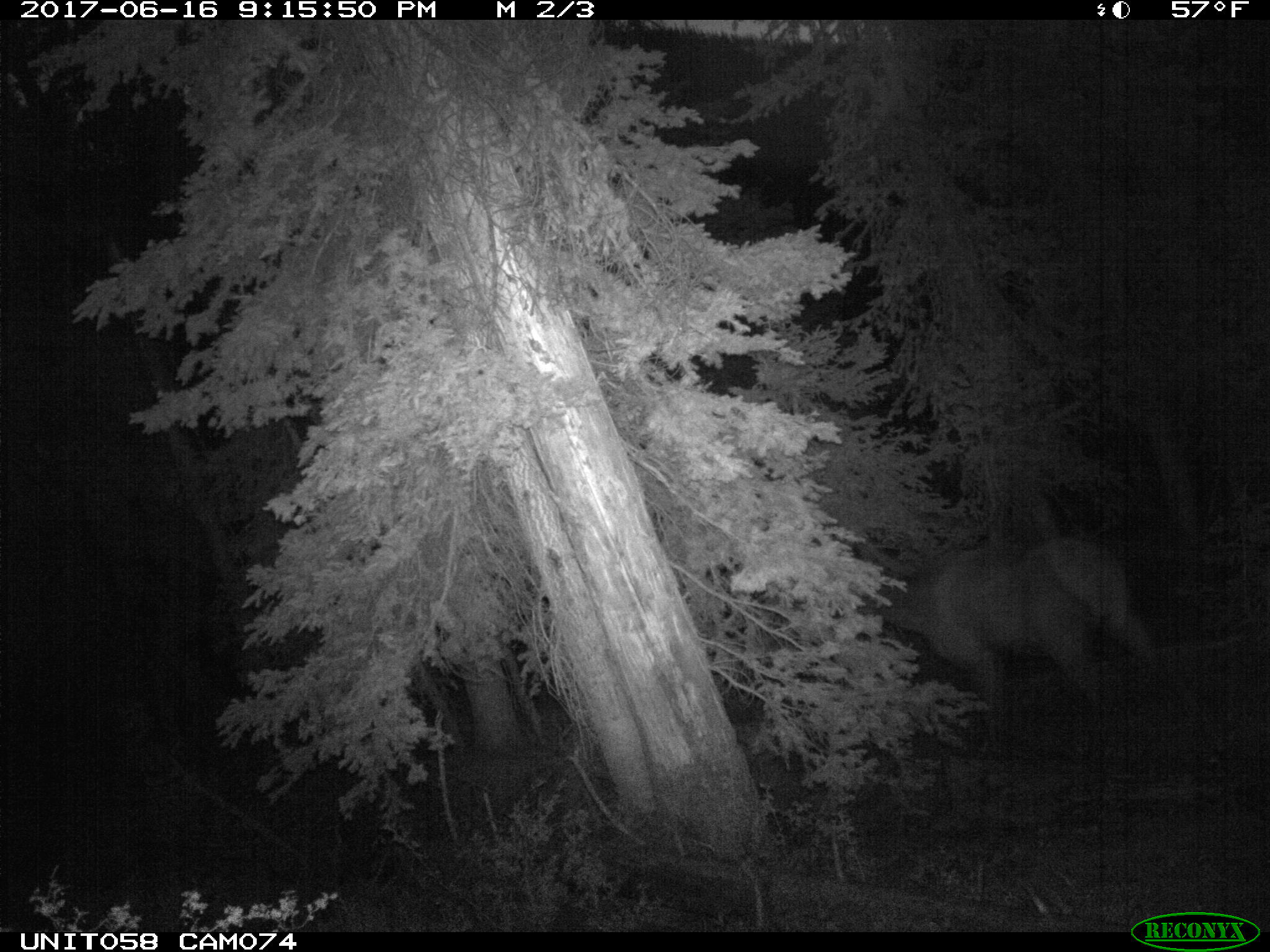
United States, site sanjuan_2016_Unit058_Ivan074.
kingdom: Animalia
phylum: Chordata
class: Mammalia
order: Artiodactyla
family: Cervidae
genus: Cervus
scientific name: Cervus elaphus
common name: red deer